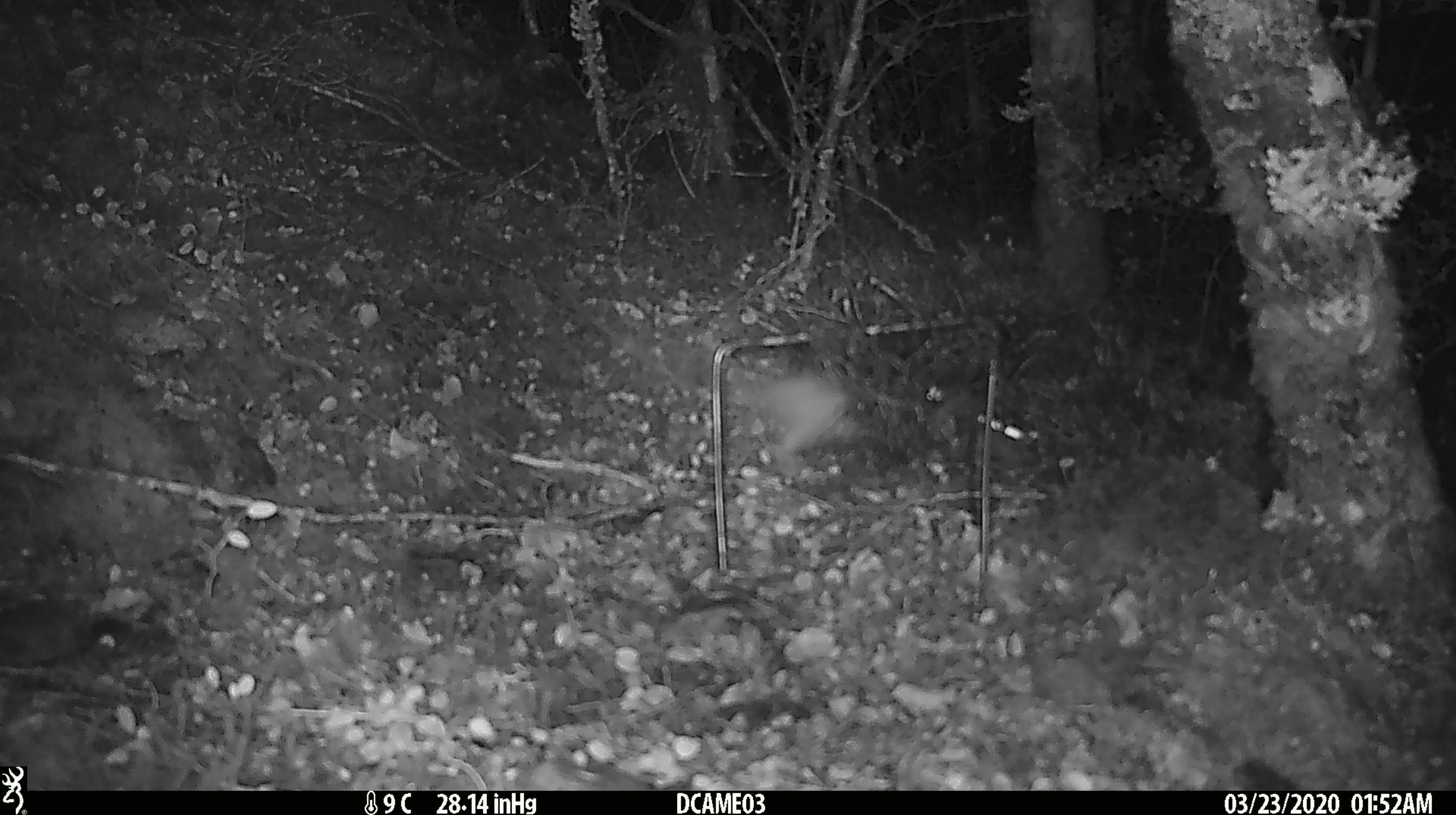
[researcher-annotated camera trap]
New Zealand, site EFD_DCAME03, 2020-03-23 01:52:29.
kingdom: Animalia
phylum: Chordata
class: Mammalia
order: Rodentia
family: Muridae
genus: Rattus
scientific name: Rattus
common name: rat